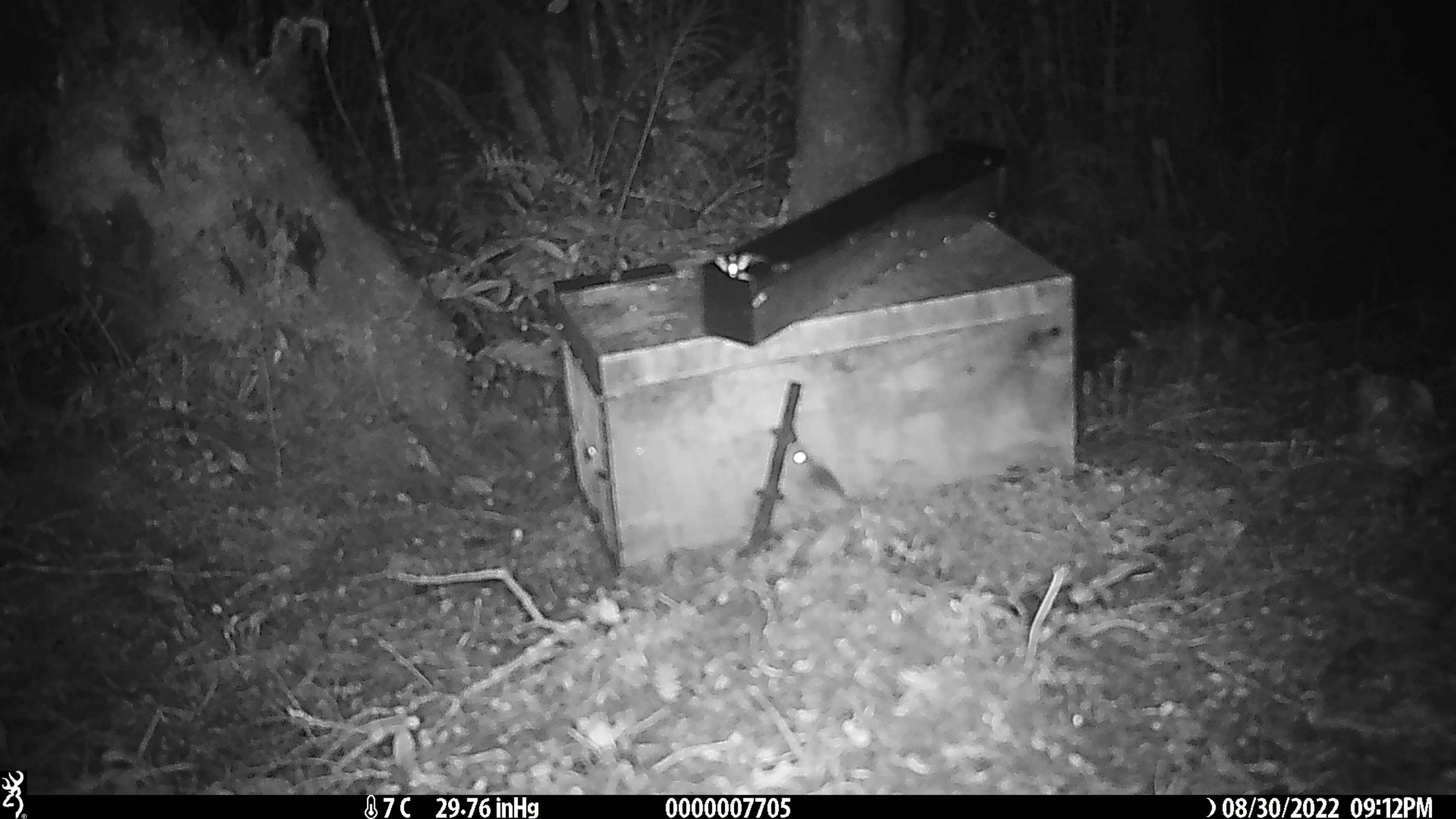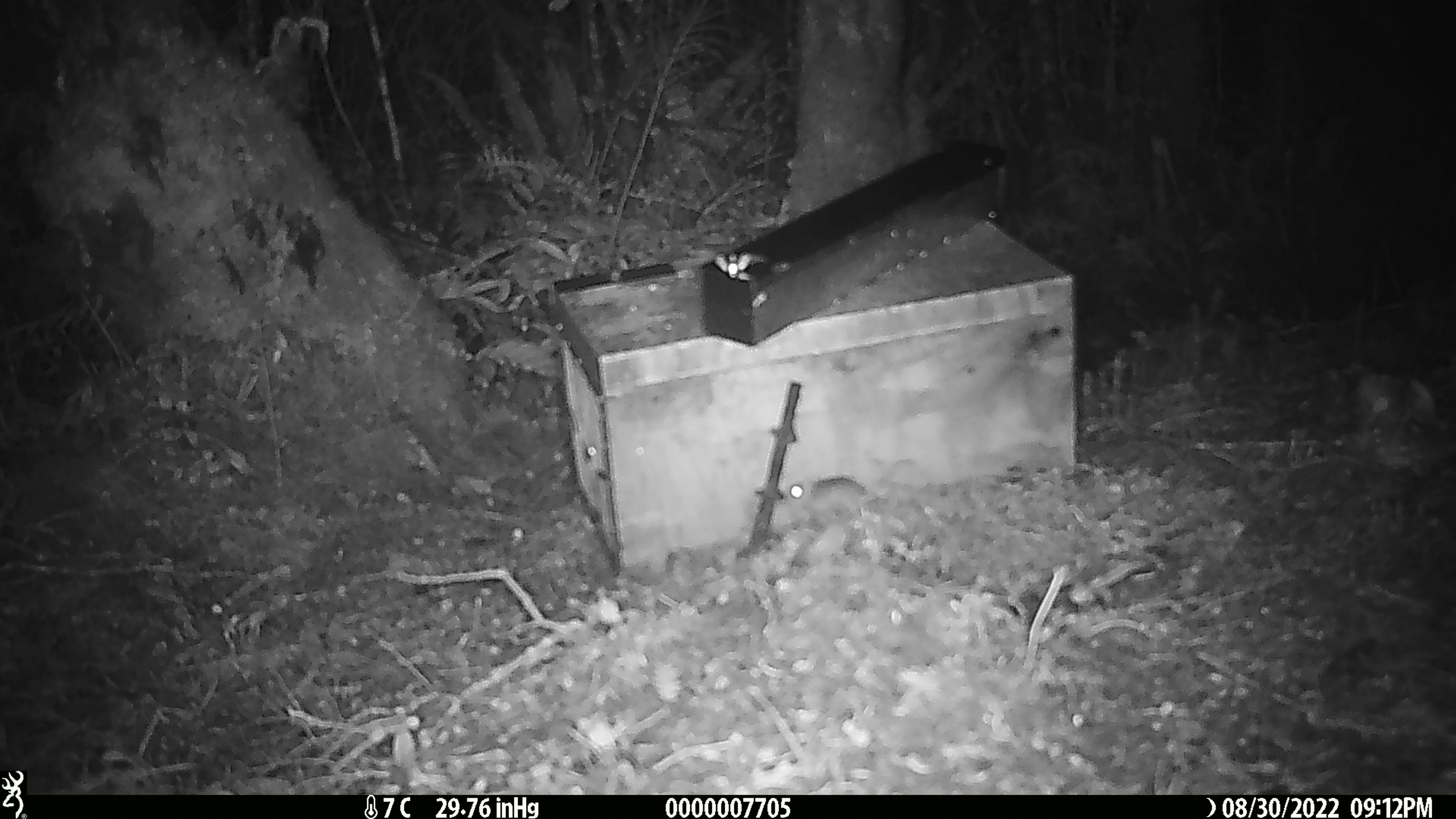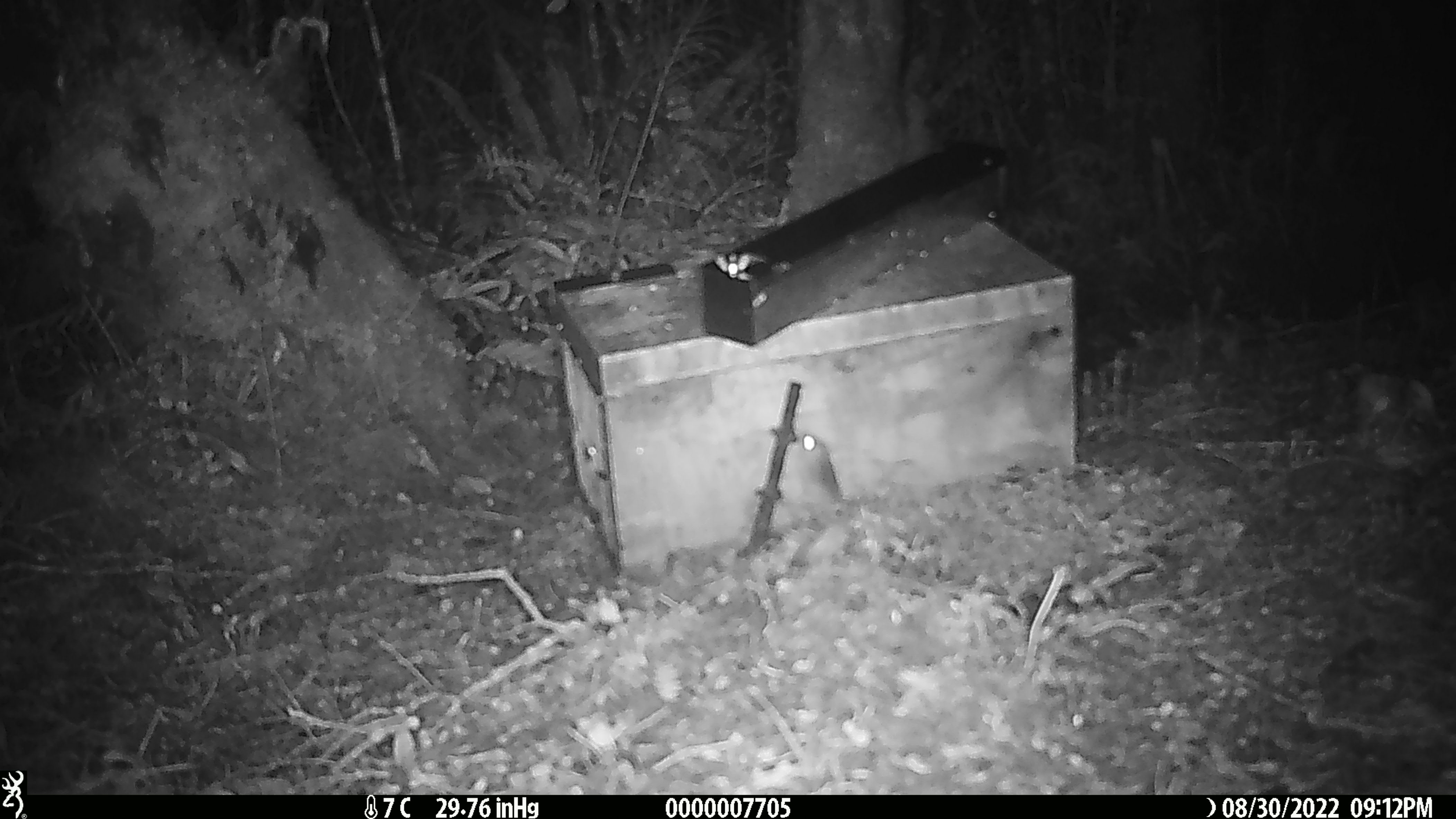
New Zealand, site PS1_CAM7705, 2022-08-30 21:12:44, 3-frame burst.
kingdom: Animalia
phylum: Chordata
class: Mammalia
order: Rodentia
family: Muridae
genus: Mus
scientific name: Mus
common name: mouse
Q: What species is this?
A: Mouse (Mus).